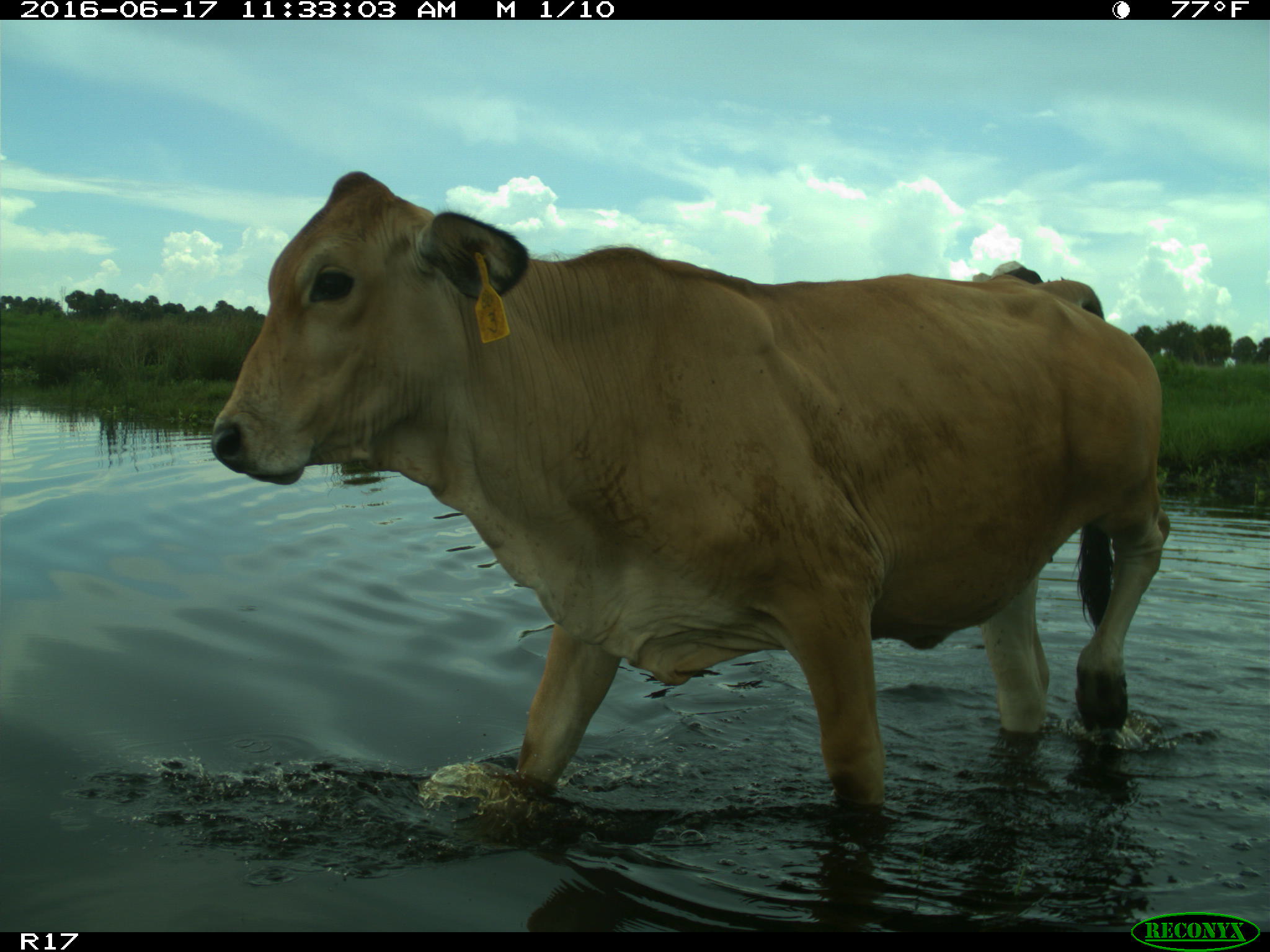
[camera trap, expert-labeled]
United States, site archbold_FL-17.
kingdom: Animalia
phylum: Chordata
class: Mammalia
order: Artiodactyla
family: Bovidae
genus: Bos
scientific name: Bos taurus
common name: domestic cow